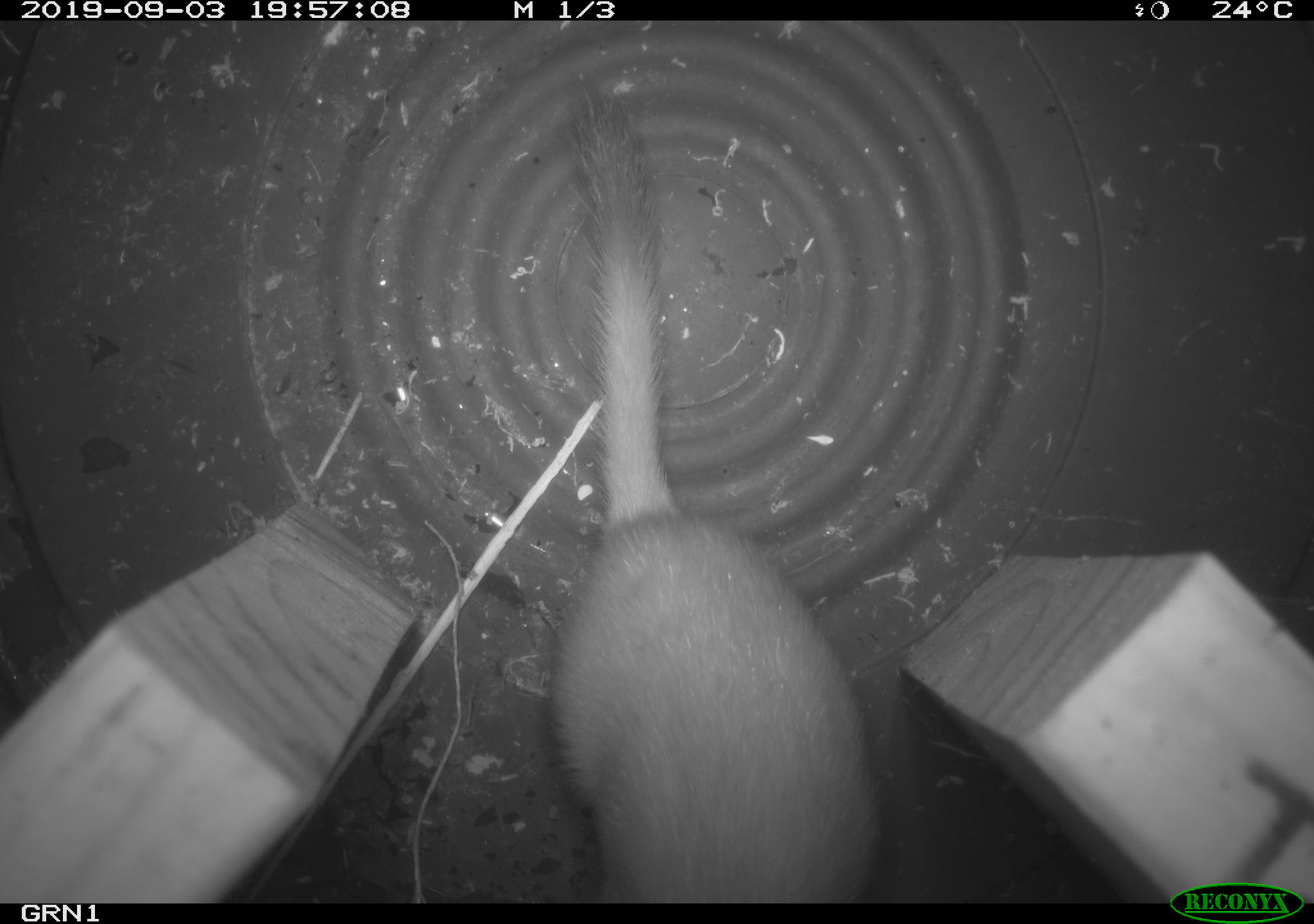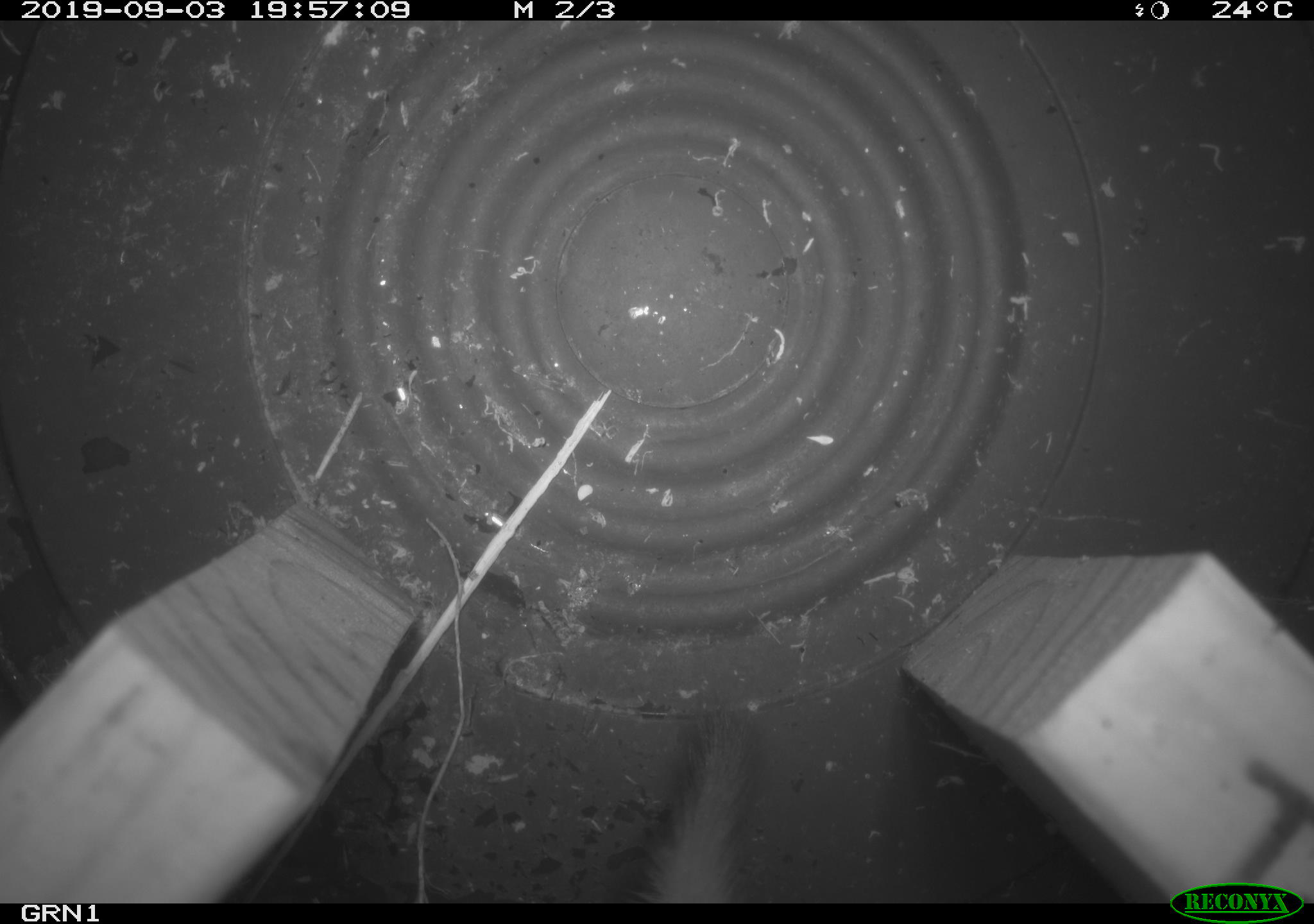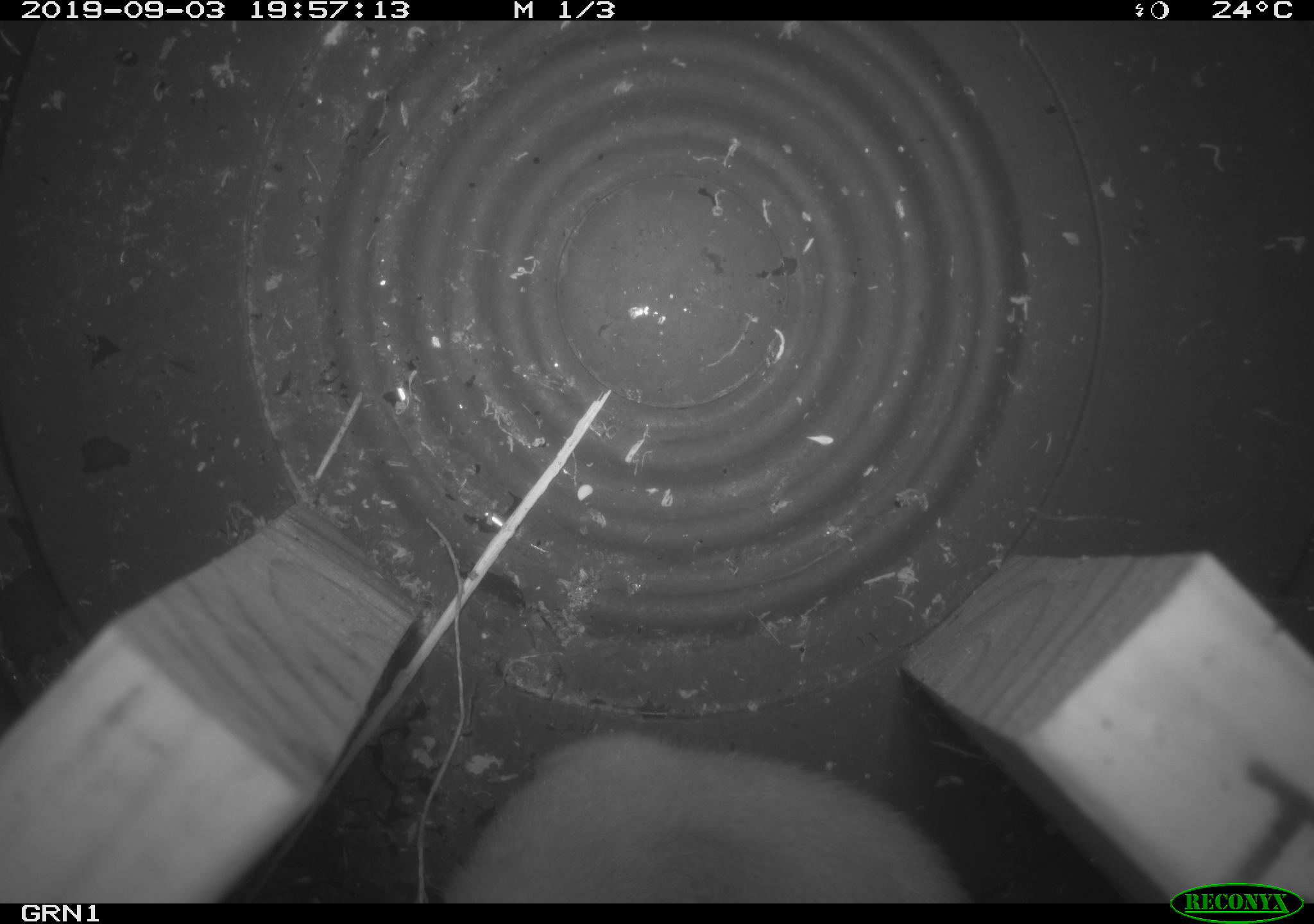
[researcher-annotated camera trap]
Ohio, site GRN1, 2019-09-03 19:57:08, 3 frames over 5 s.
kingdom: Animalia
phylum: Chordata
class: Mammalia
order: Carnivora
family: Mustelidae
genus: Neogale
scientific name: Neogale frenata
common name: long-tailed weasel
Long-tailed weasel (Neogale frenata).